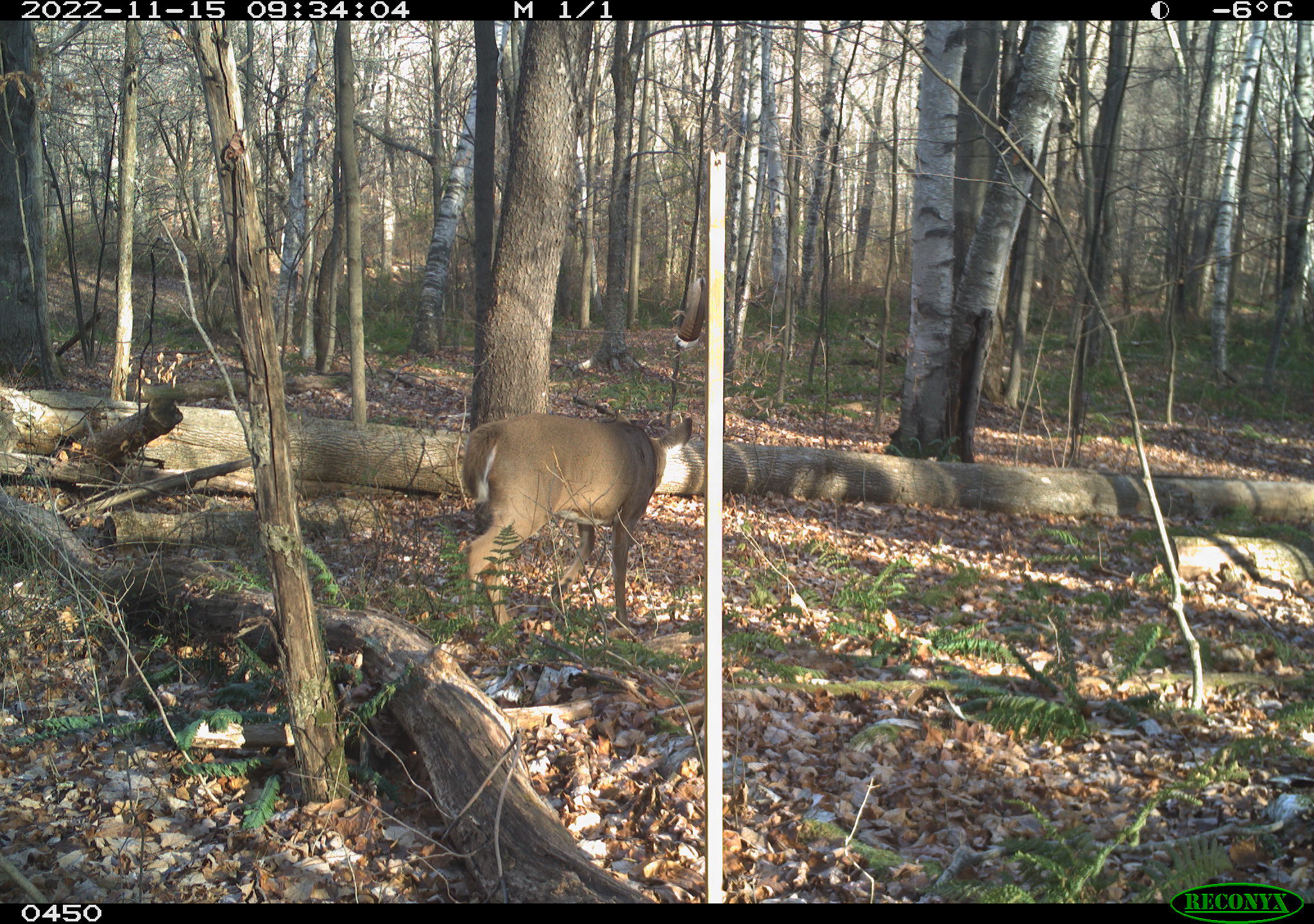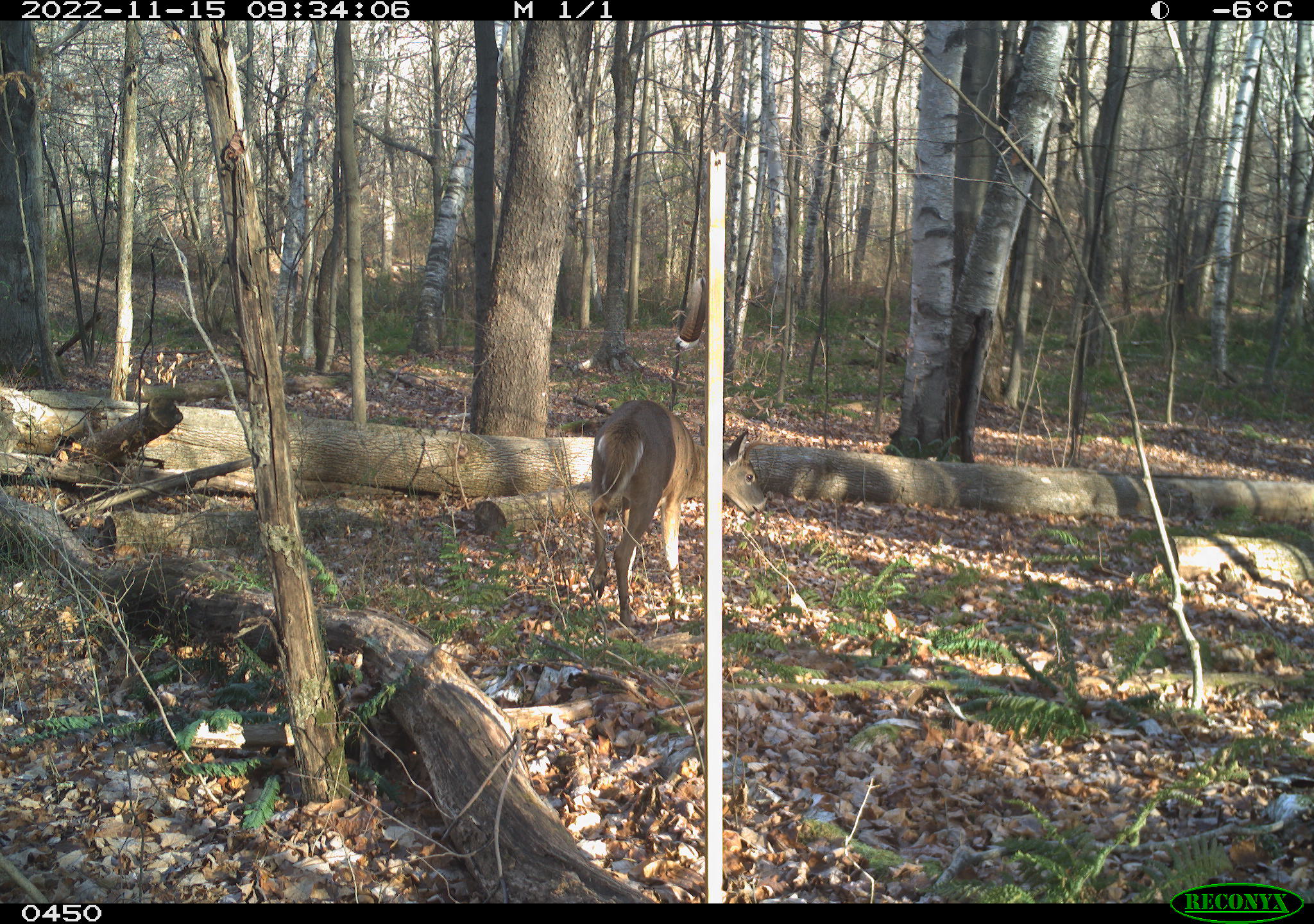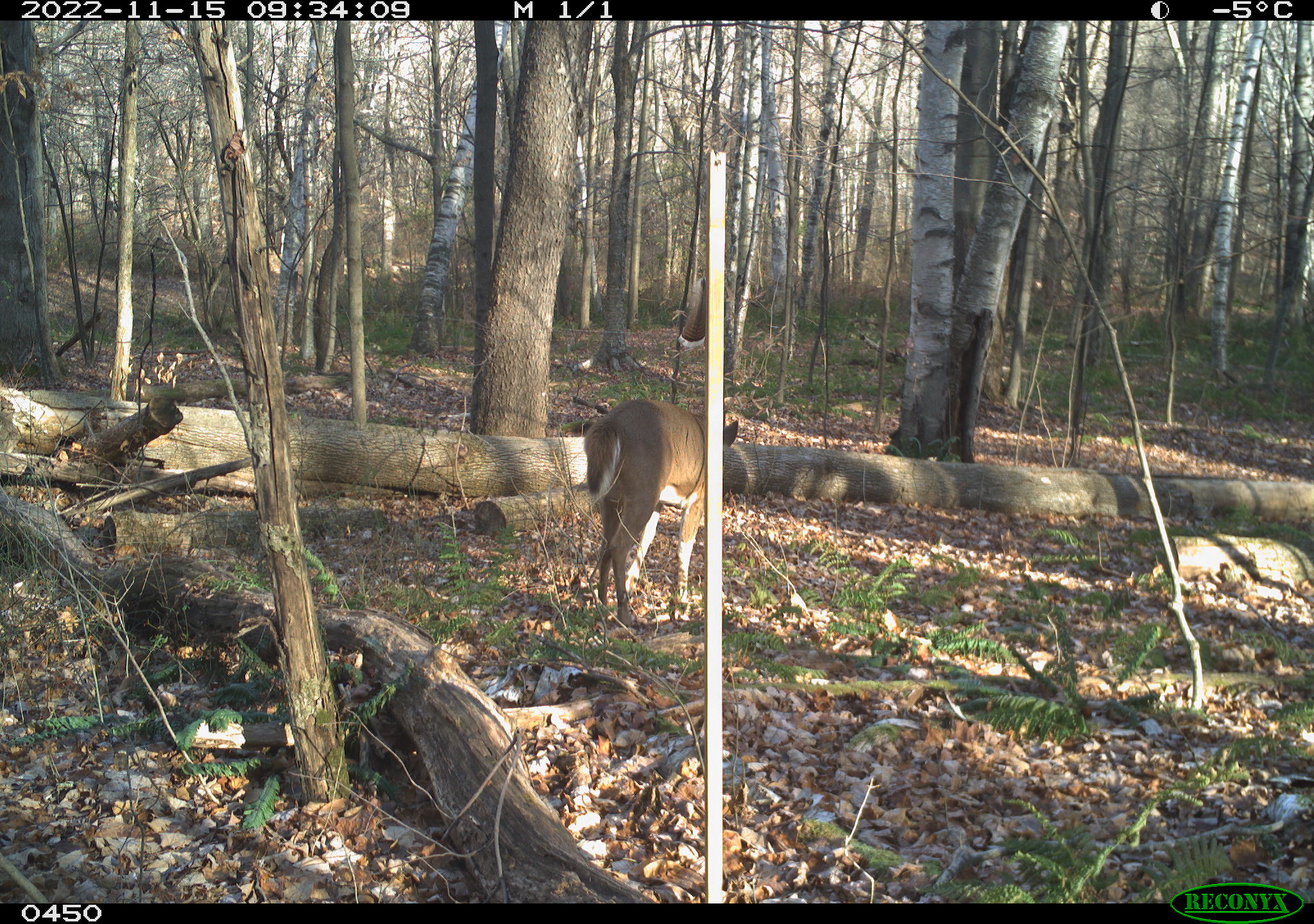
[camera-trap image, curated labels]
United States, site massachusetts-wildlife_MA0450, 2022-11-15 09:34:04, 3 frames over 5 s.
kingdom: Animalia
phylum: Chordata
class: Mammalia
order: Artiodactyla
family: Cervidae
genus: Odocoileus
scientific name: Odocoileus virginianus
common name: white-tailed deer